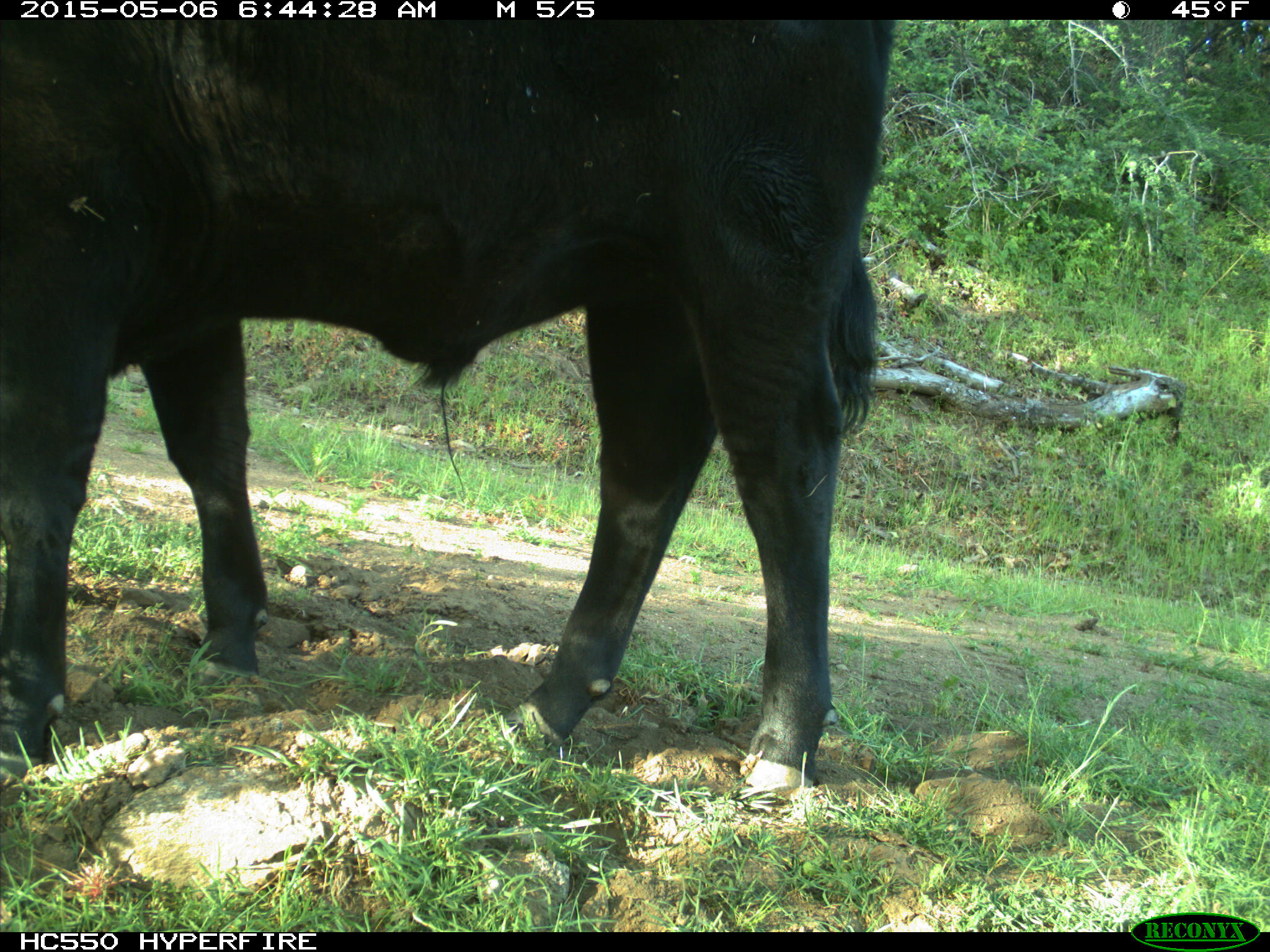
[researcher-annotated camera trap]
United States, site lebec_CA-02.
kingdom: Animalia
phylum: Chordata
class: Mammalia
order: Artiodactyla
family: Bovidae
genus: Bos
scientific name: Bos taurus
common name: domestic cow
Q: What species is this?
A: Bos taurus (domestic cow).